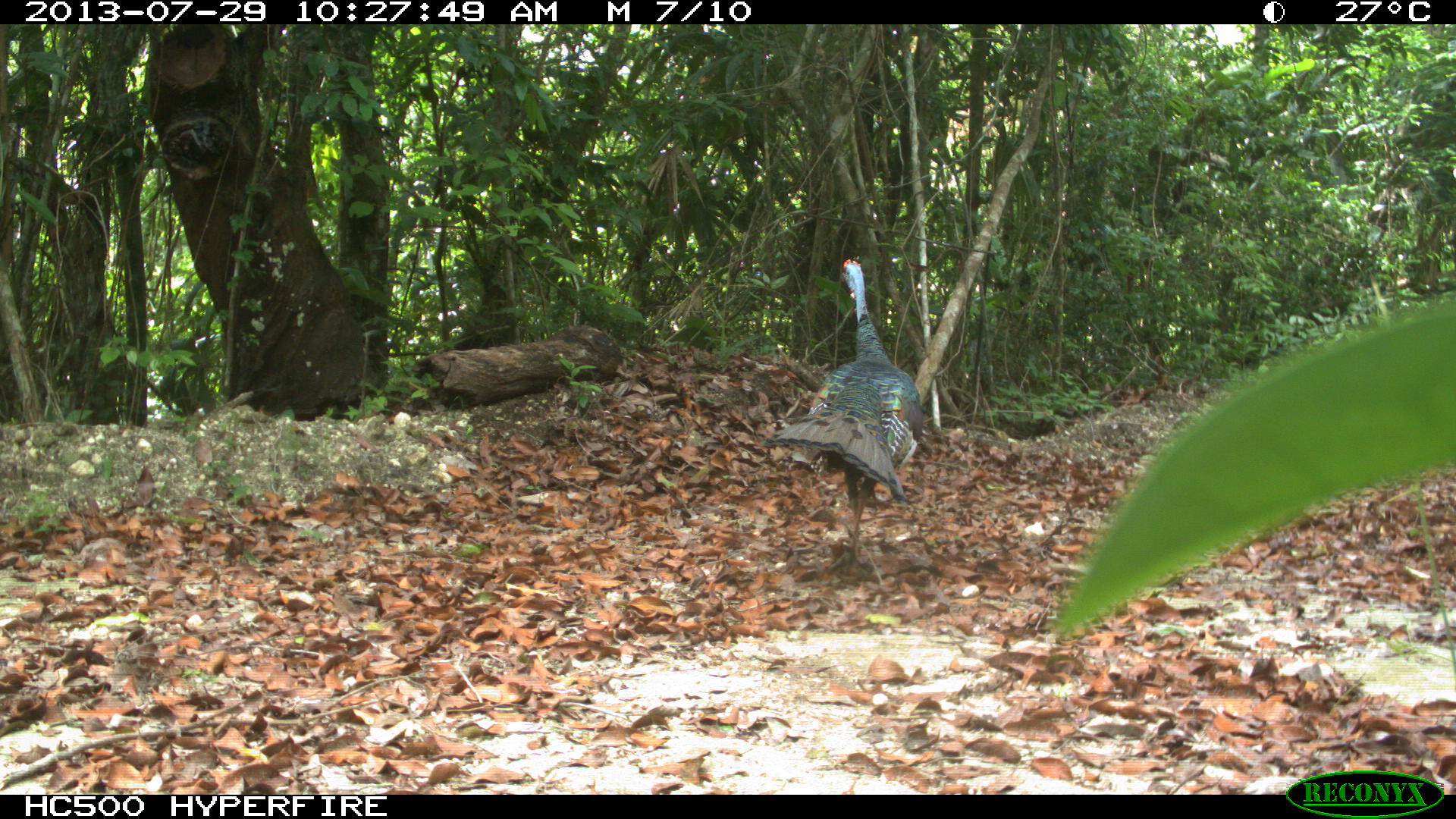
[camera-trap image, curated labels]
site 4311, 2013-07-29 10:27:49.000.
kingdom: Animalia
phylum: Chordata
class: Aves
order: Galliformes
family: Phasianidae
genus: Meleagris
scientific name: Meleagris ocellata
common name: ocellated turkey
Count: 2.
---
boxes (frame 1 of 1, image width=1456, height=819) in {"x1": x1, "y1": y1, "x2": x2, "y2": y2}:
meleagris ocellata: {"x1": 760, "y1": 254, "x2": 922, "y2": 574}